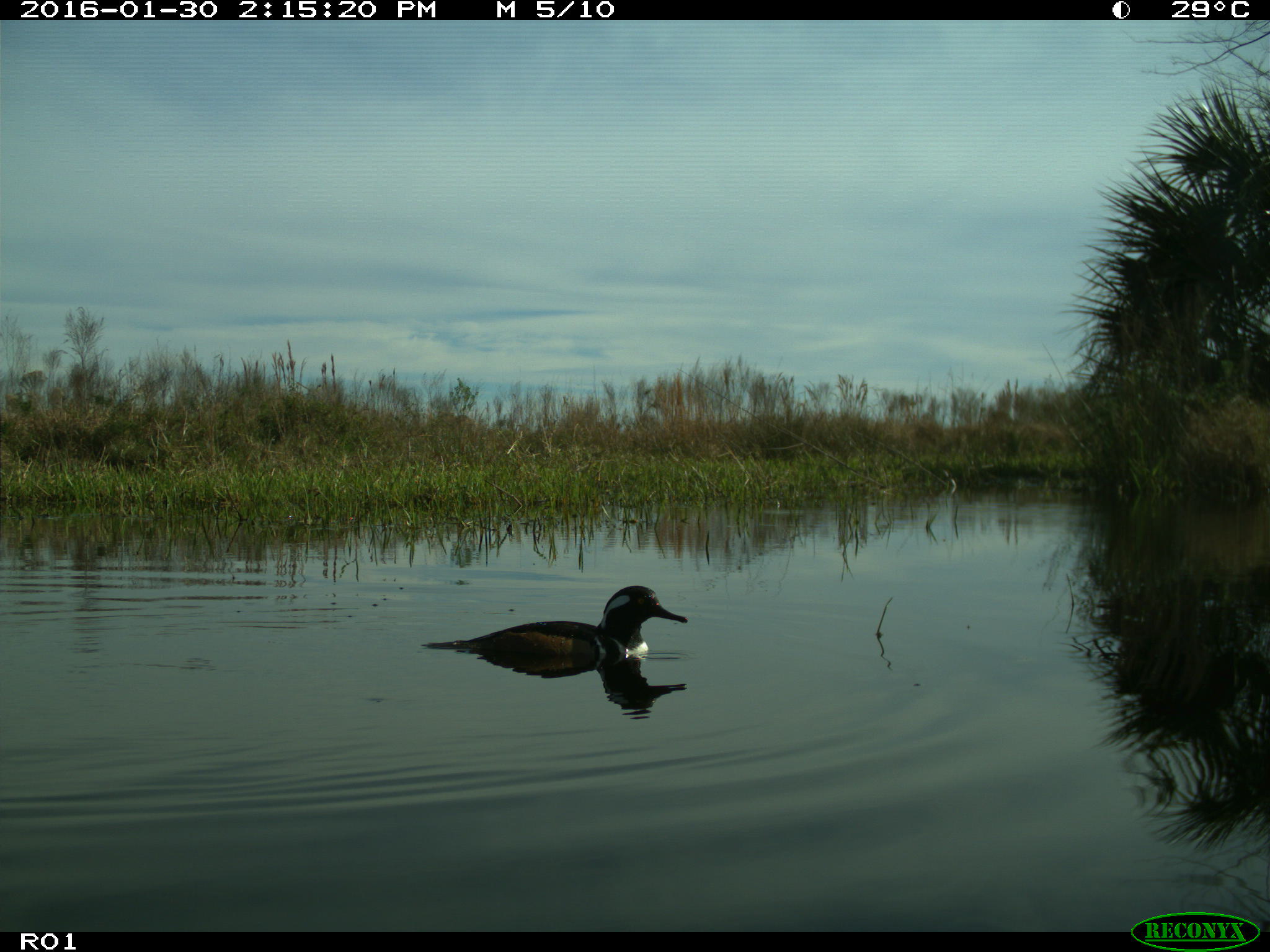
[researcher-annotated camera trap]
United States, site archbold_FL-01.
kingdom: Animalia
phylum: Chordata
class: Aves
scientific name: Aves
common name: birds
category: unidentified bird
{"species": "unidentified bird (birds) (Aves)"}